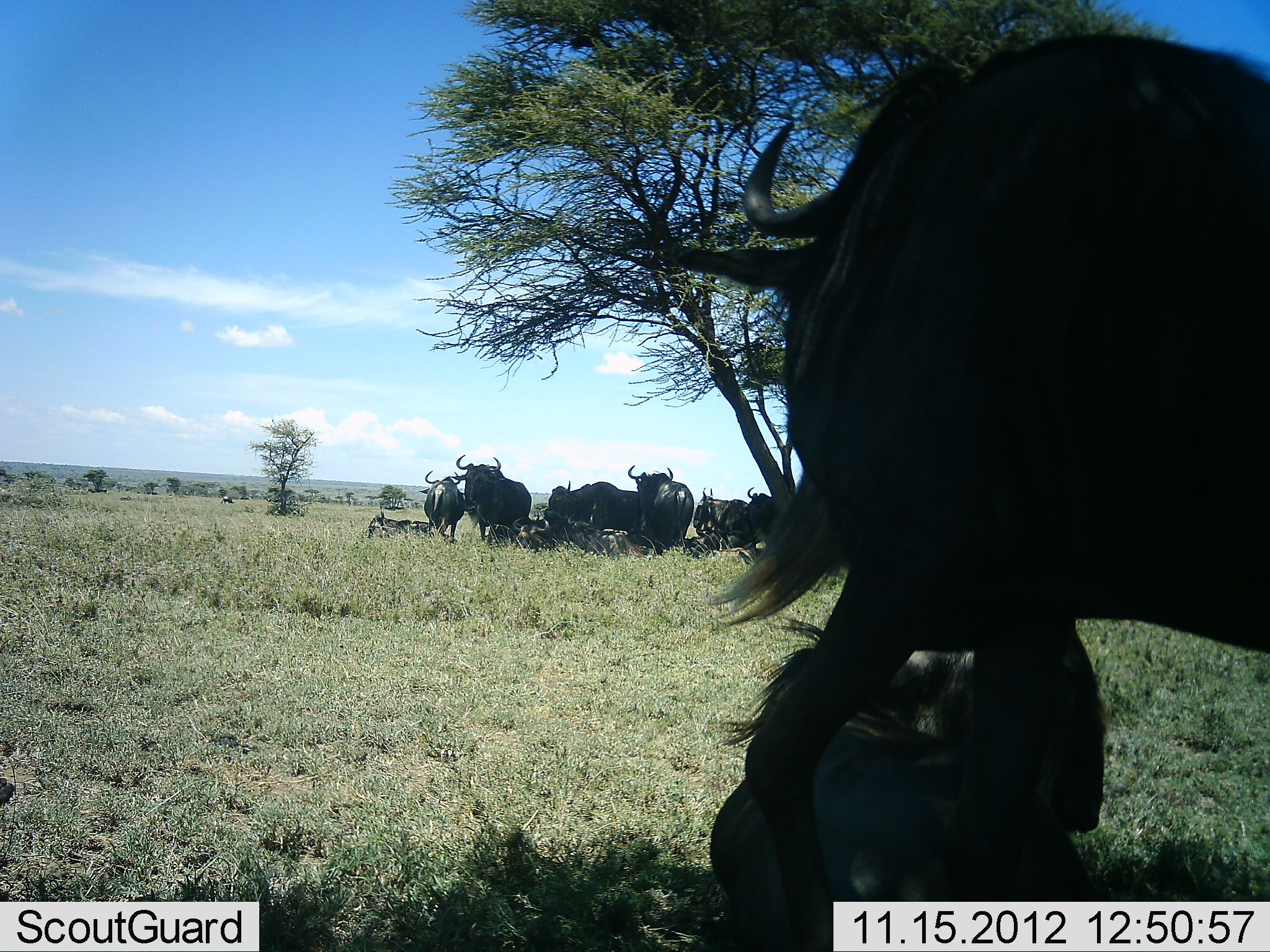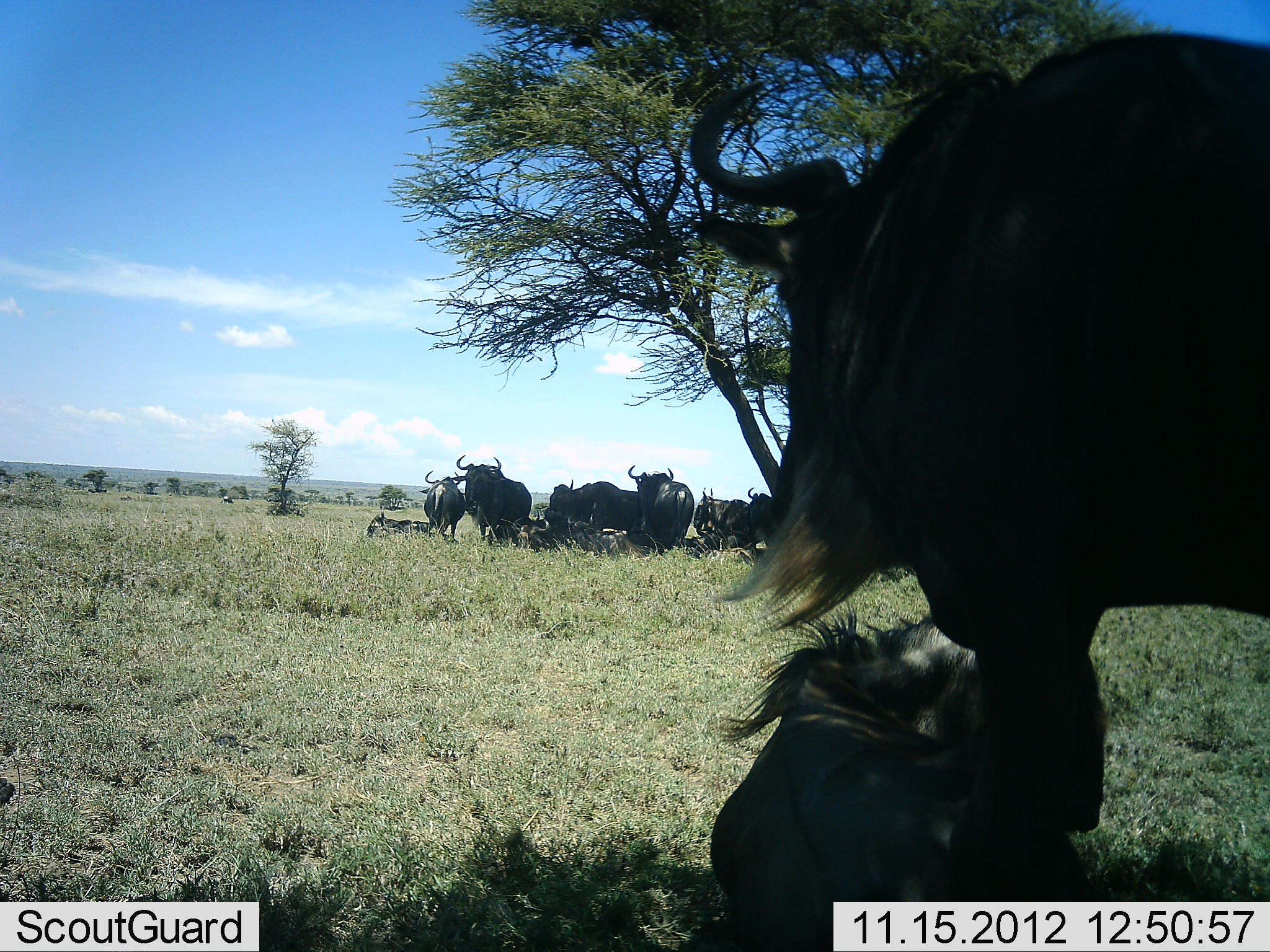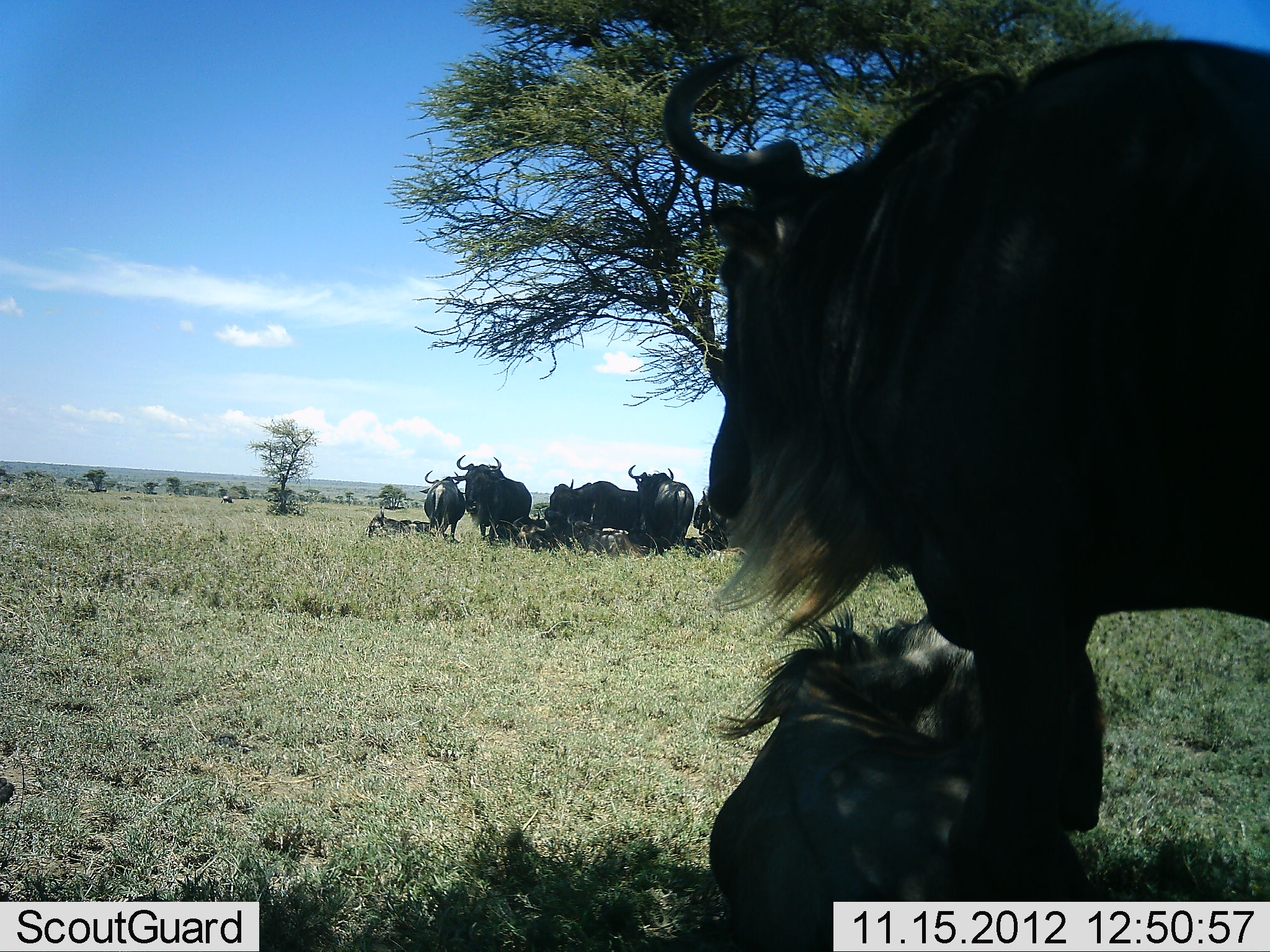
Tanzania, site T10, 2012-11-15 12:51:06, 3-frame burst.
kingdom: Animalia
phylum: Chordata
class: Mammalia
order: Artiodactyla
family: Bovidae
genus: Connochaetes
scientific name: Connochaetes taurinus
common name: blue wildebeest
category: wildebeest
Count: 11-50.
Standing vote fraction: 80%.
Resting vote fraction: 80%.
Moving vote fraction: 10%.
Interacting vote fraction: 20%.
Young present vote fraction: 0%.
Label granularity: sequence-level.